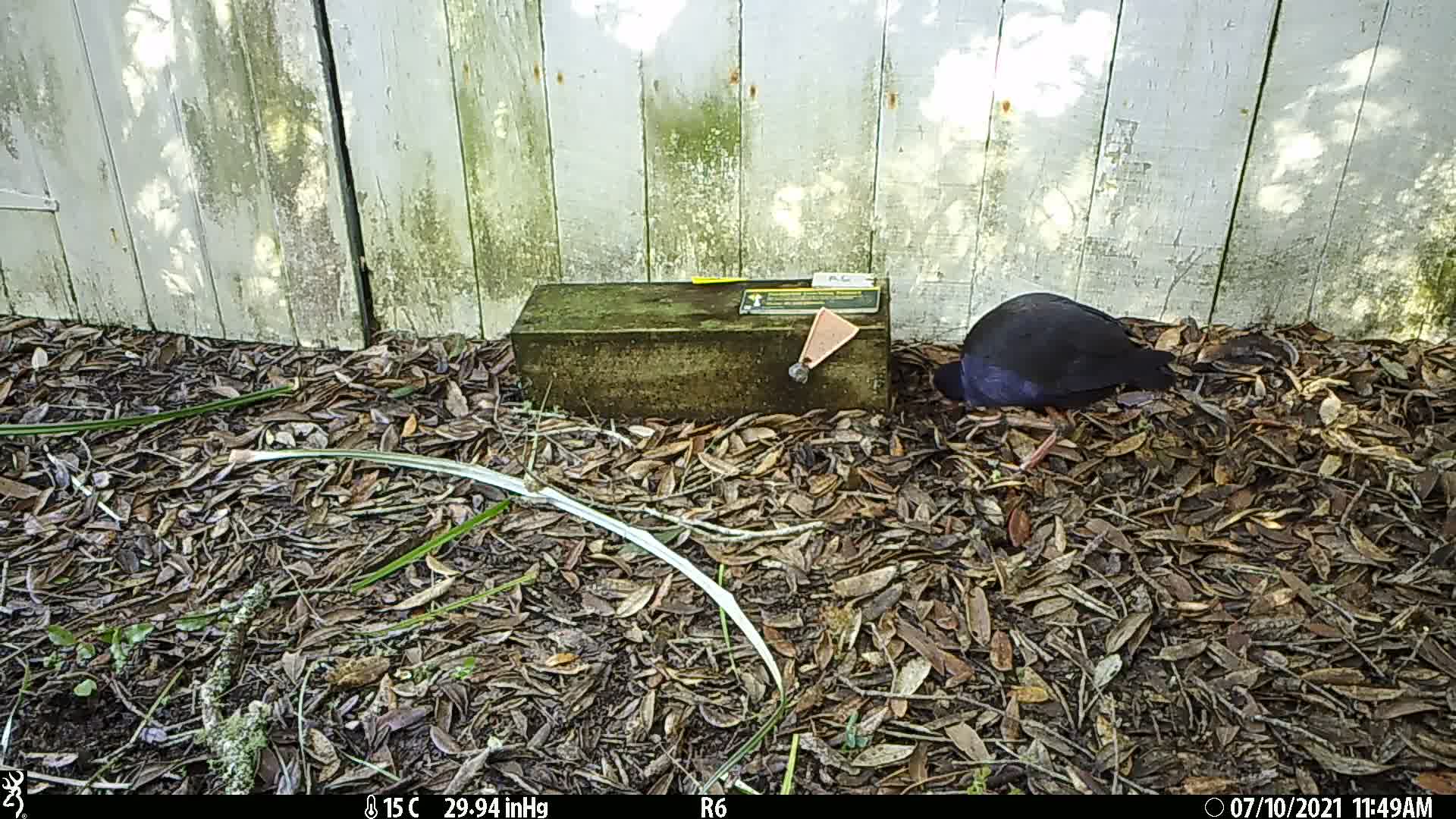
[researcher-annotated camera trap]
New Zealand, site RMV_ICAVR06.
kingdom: Animalia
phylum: Chordata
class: Aves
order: Gruiformes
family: Rallidae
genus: Porphyrio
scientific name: Porphyrio melanotus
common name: australasian swamphen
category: pukeko